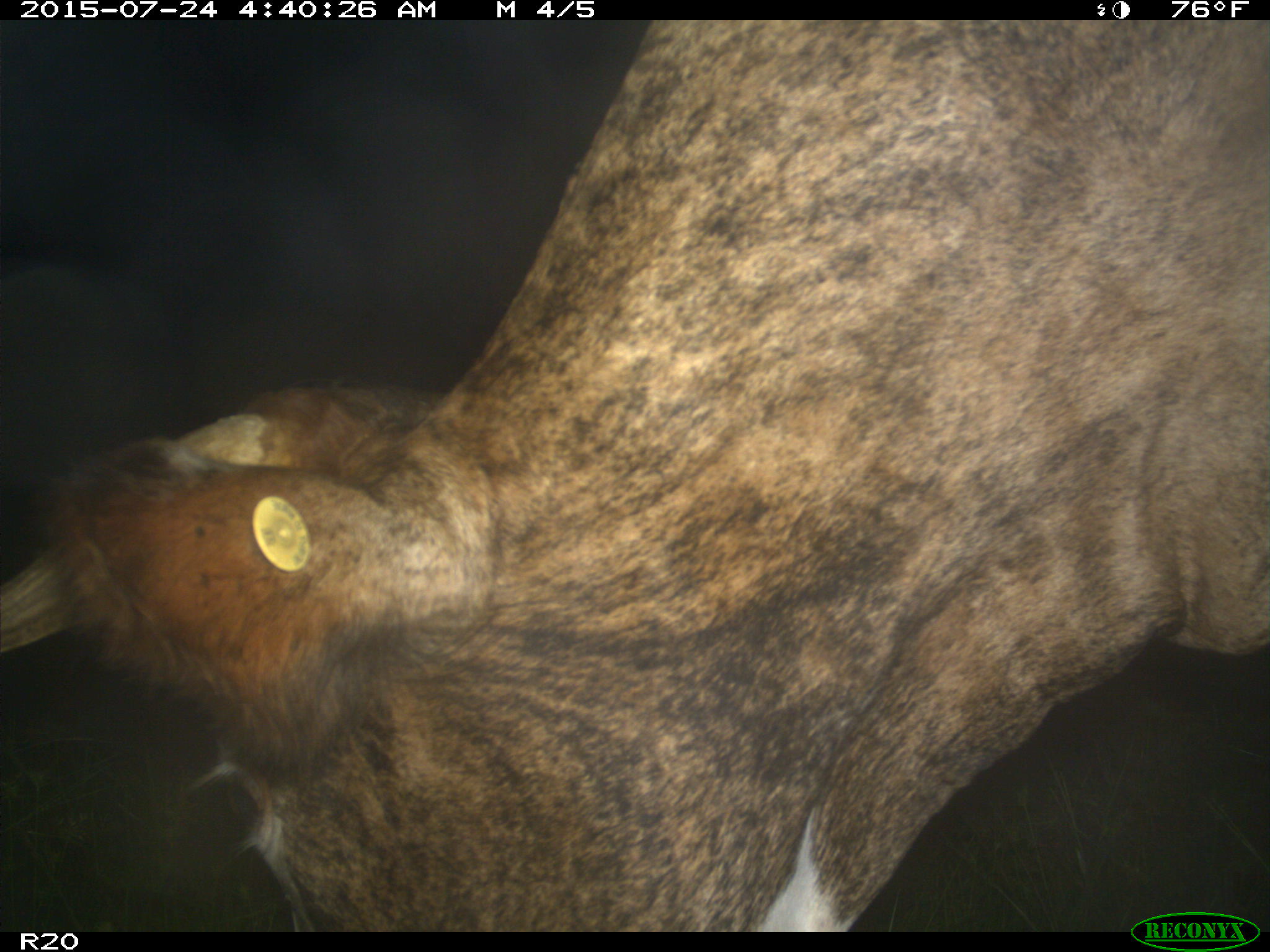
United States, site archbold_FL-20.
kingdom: Animalia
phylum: Chordata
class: Mammalia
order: Artiodactyla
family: Bovidae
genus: Bos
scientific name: Bos taurus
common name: domestic cow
Bos taurus (domestic cow).